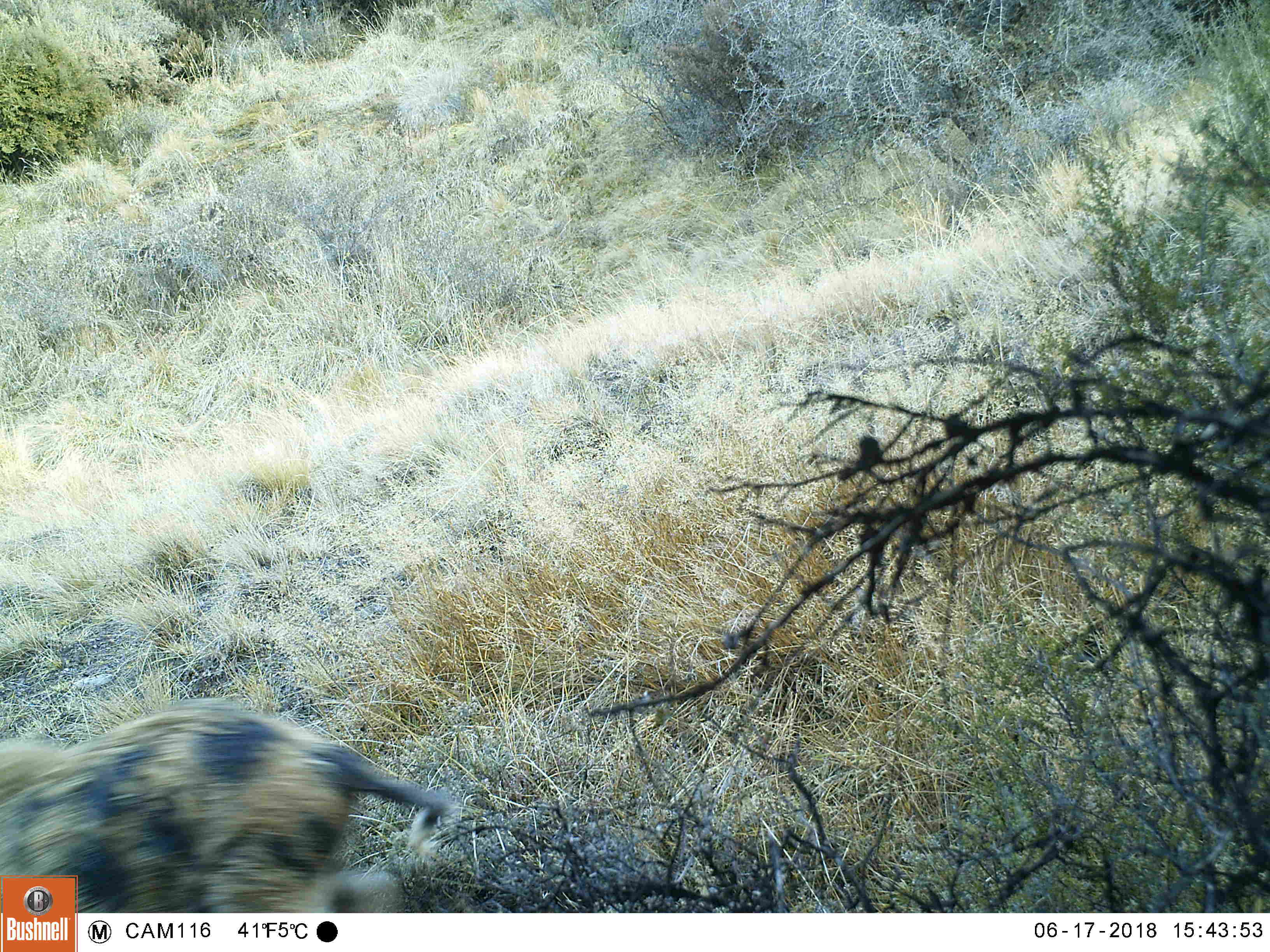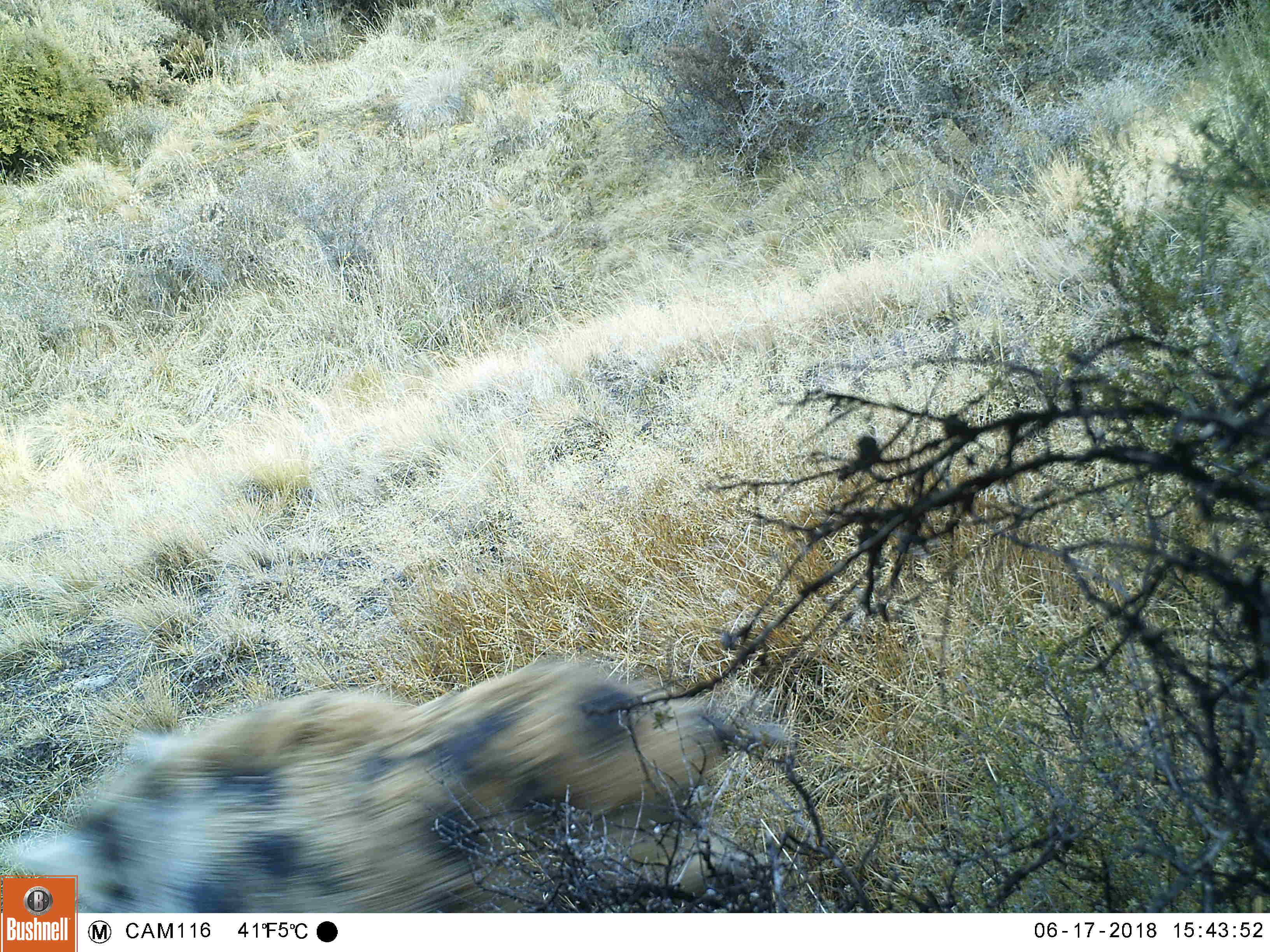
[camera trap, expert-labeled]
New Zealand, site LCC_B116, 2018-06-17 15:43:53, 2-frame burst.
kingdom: Animalia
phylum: Chordata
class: Mammalia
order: Artiodactyla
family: Suidae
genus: Sus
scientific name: Sus scrofa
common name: pig